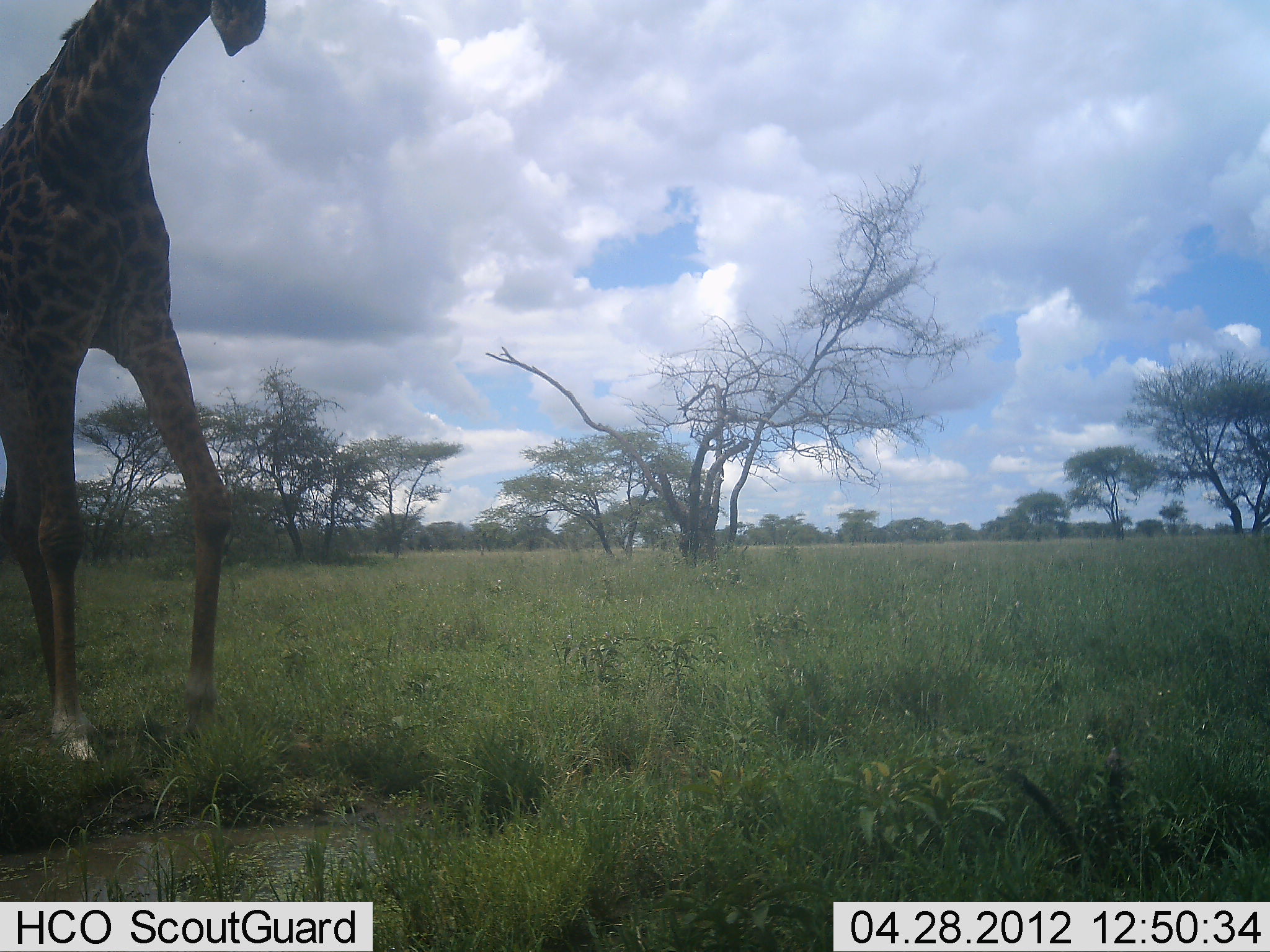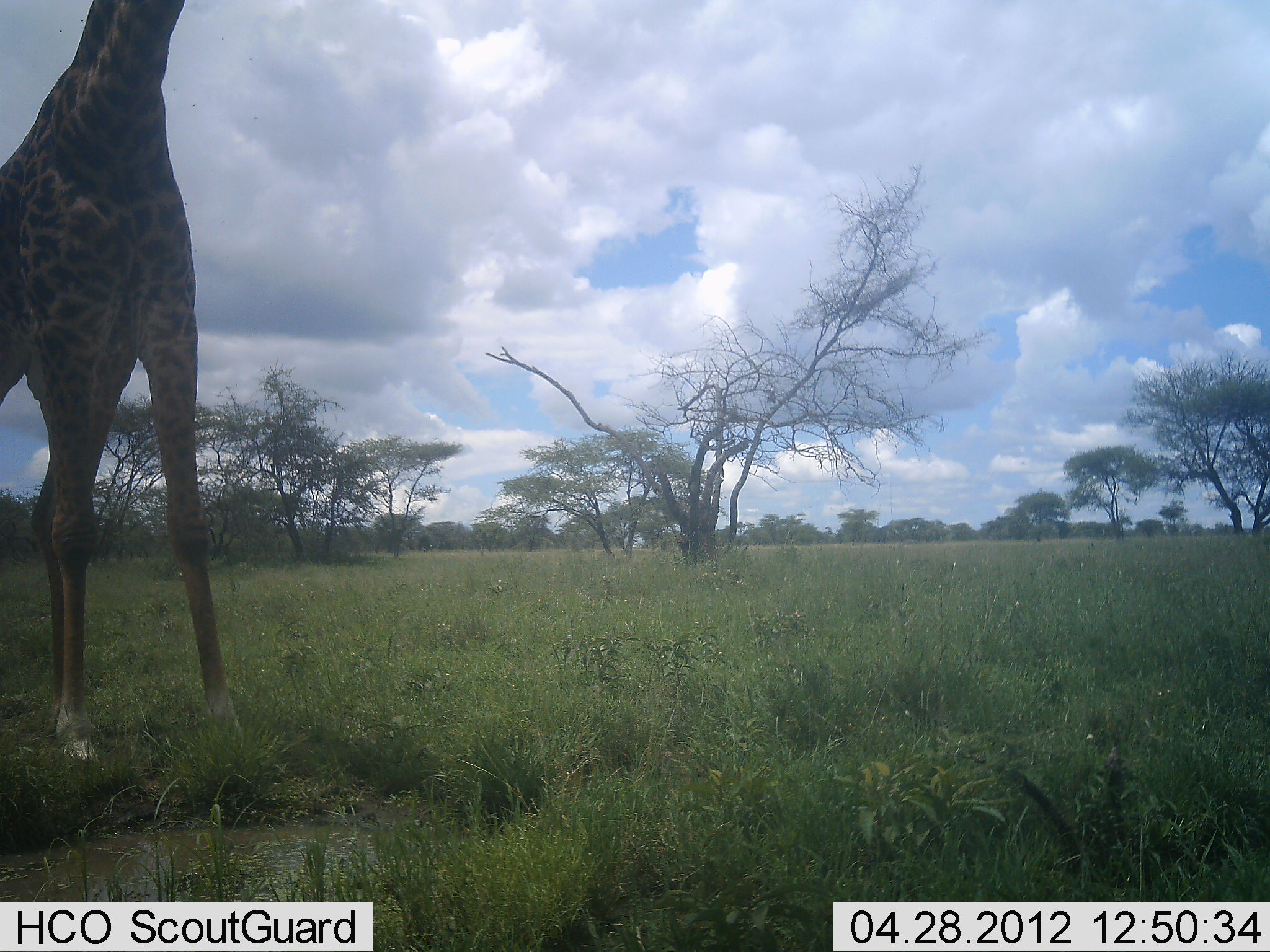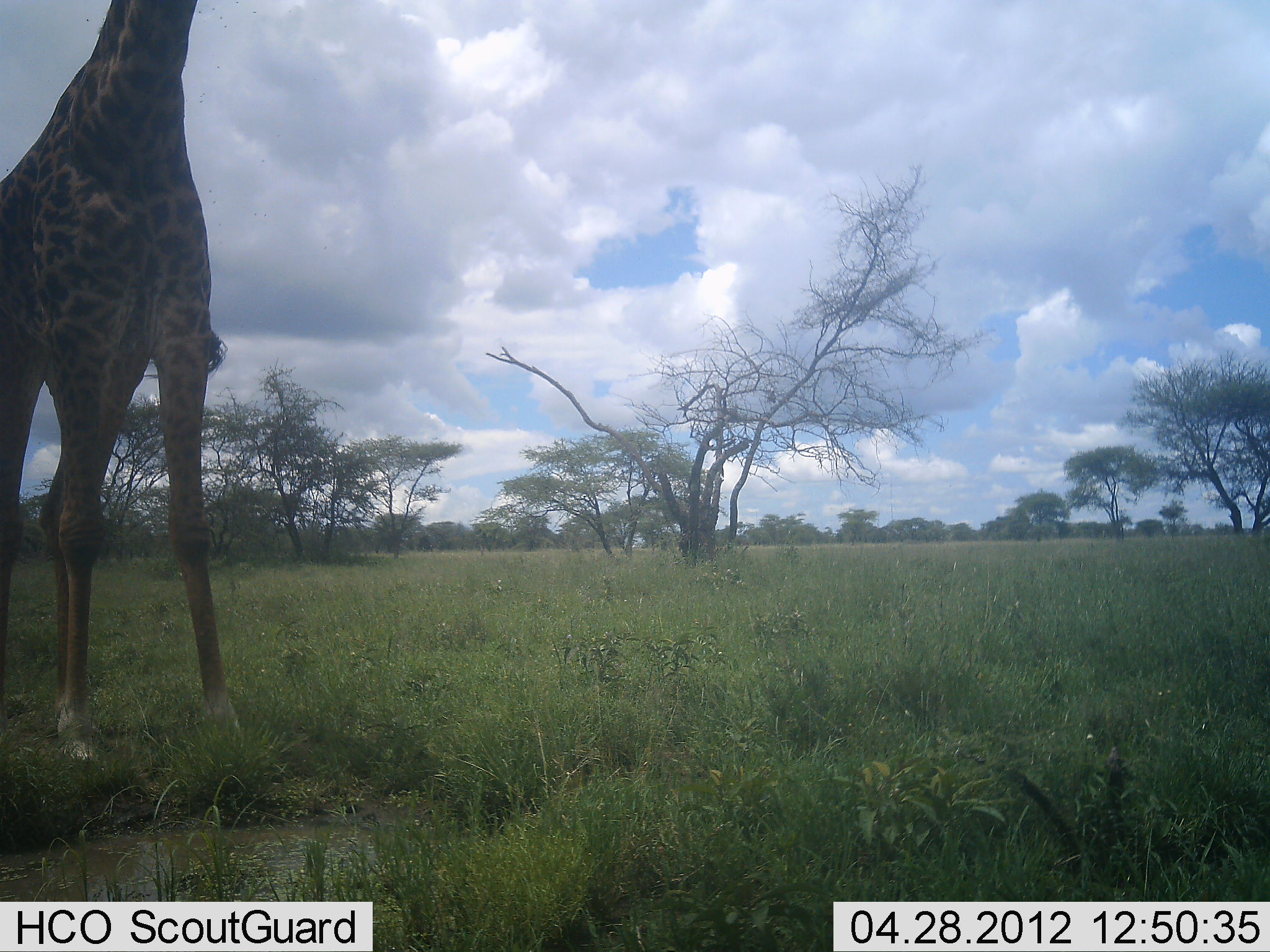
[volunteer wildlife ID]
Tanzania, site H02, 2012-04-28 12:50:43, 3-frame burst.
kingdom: Animalia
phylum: Chordata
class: Mammalia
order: Artiodactyla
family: Giraffidae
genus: Giraffa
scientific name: Giraffa camelopardalis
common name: giraffe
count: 1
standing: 76%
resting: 0%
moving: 19%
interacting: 0%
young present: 0%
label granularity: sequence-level